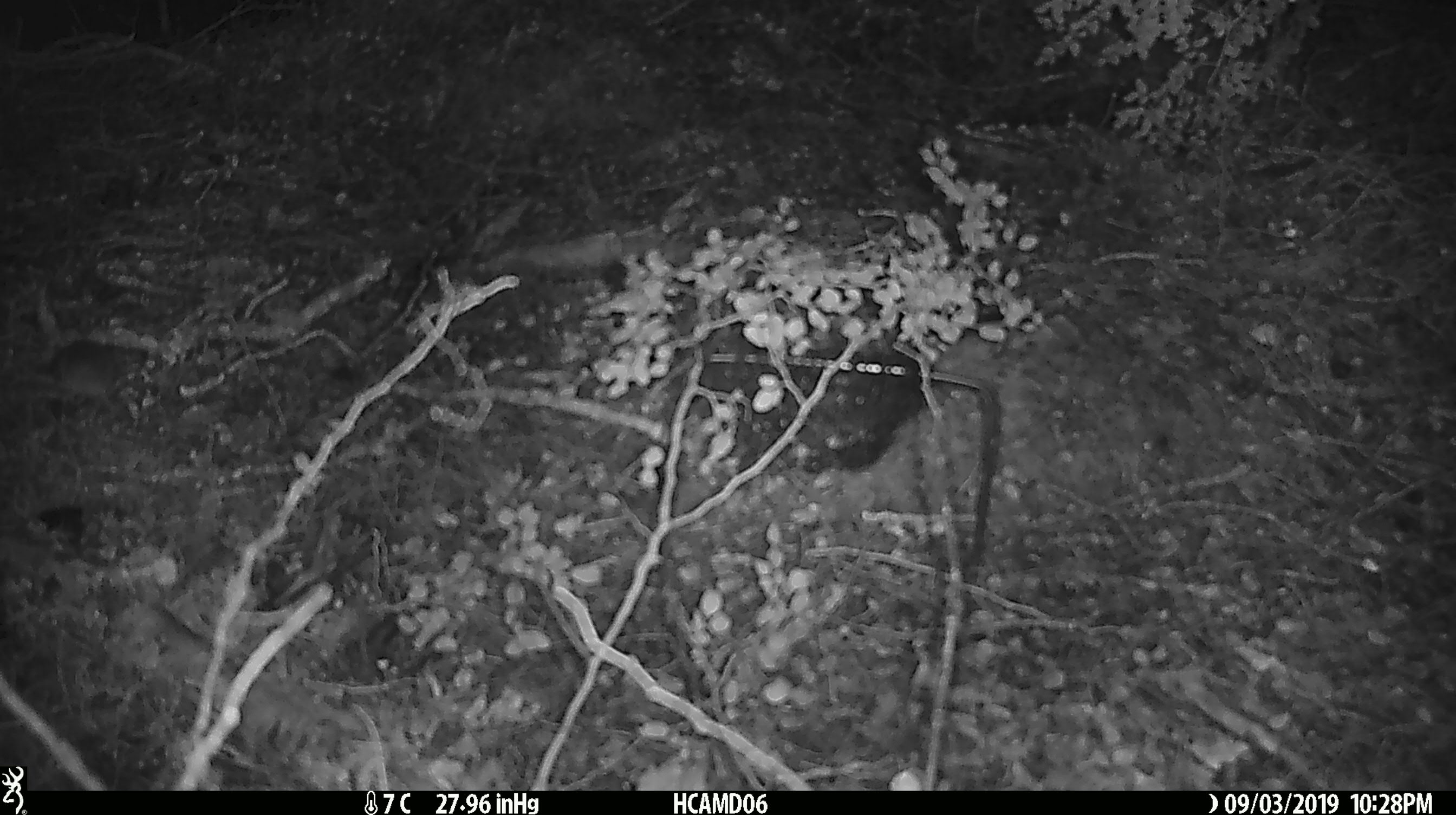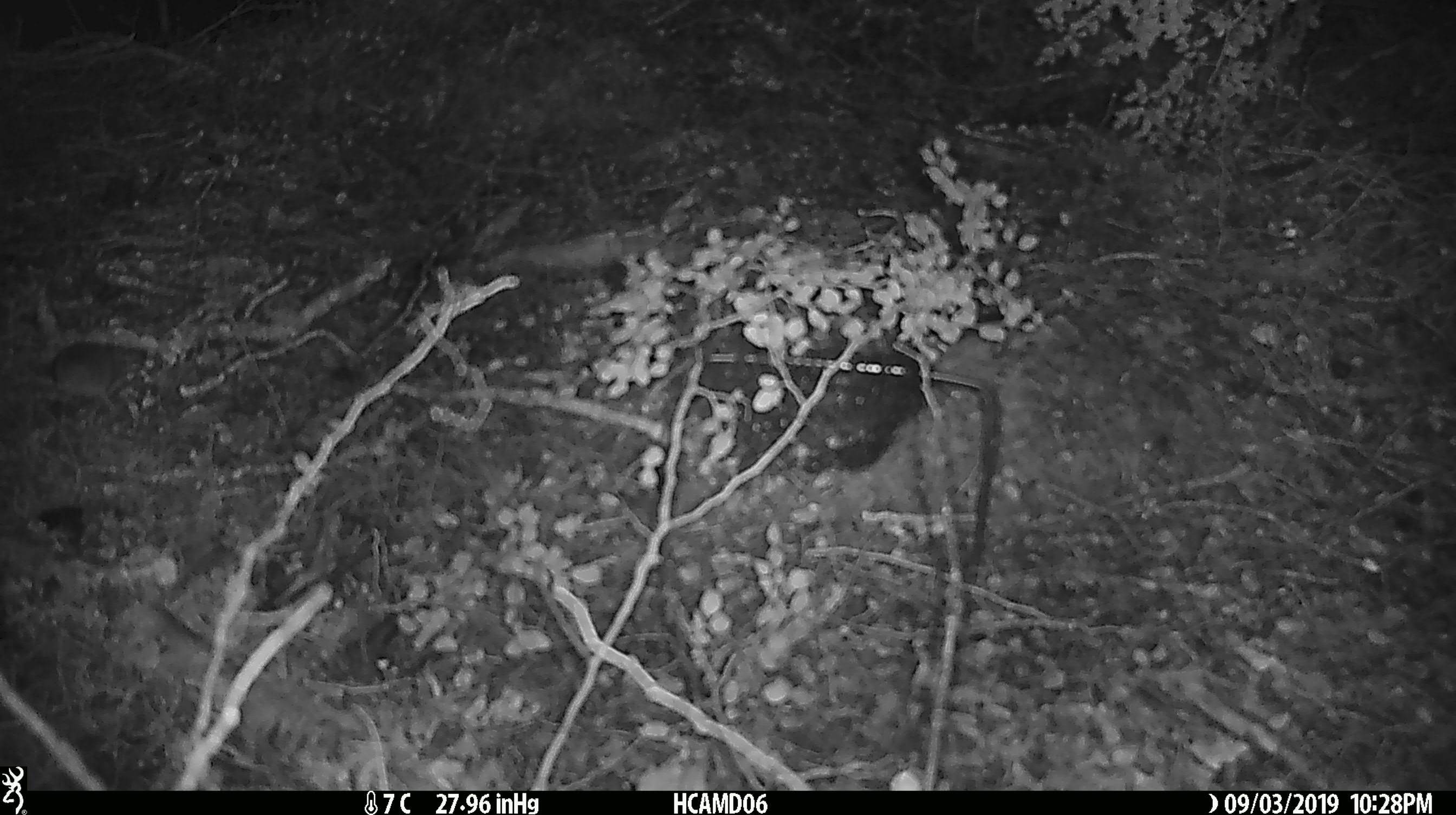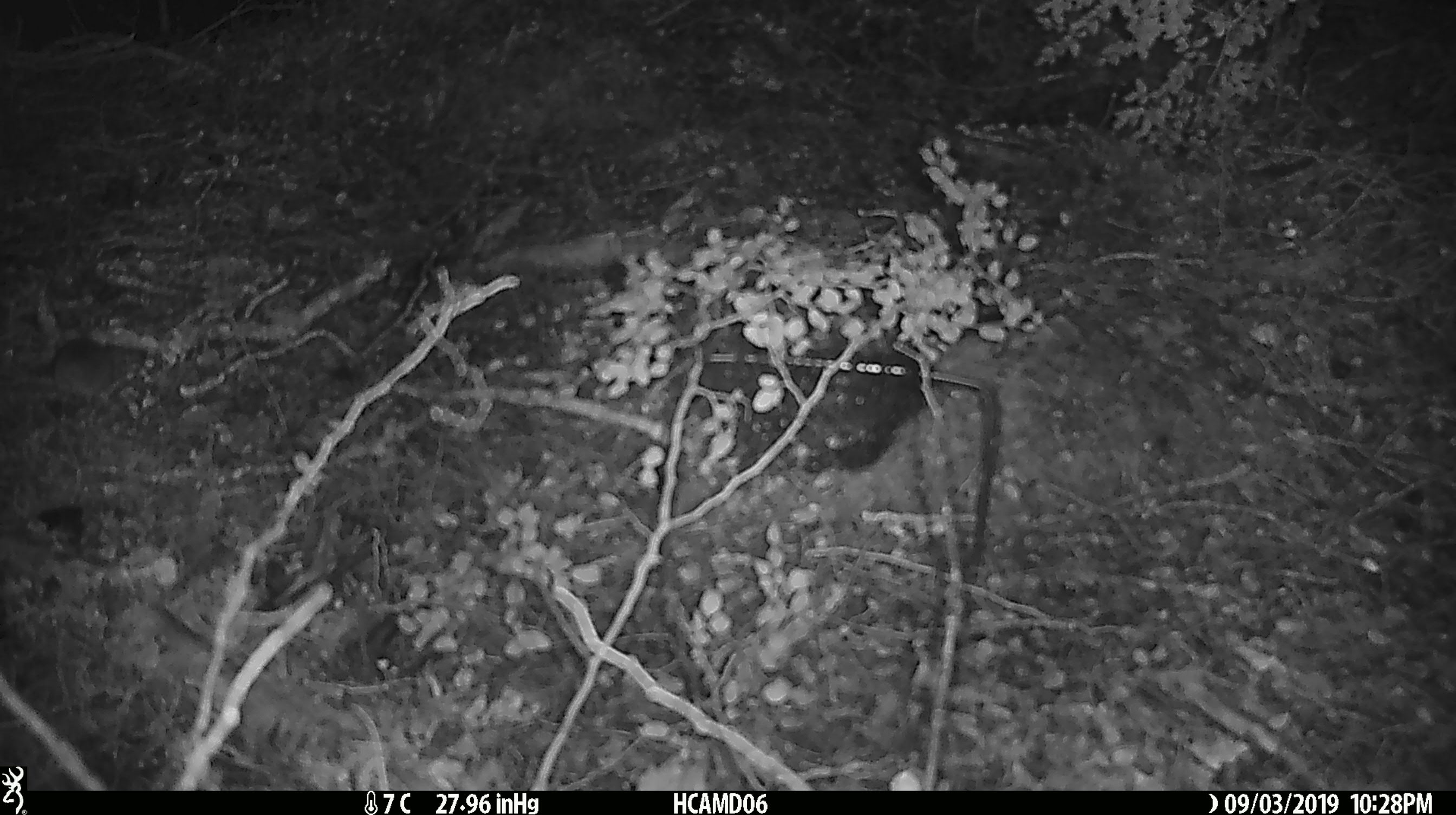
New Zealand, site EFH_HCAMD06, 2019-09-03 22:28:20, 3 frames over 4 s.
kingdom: Animalia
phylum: Chordata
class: Mammalia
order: Rodentia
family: Muridae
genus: Mus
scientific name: Mus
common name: mouse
Mouse (Mus).